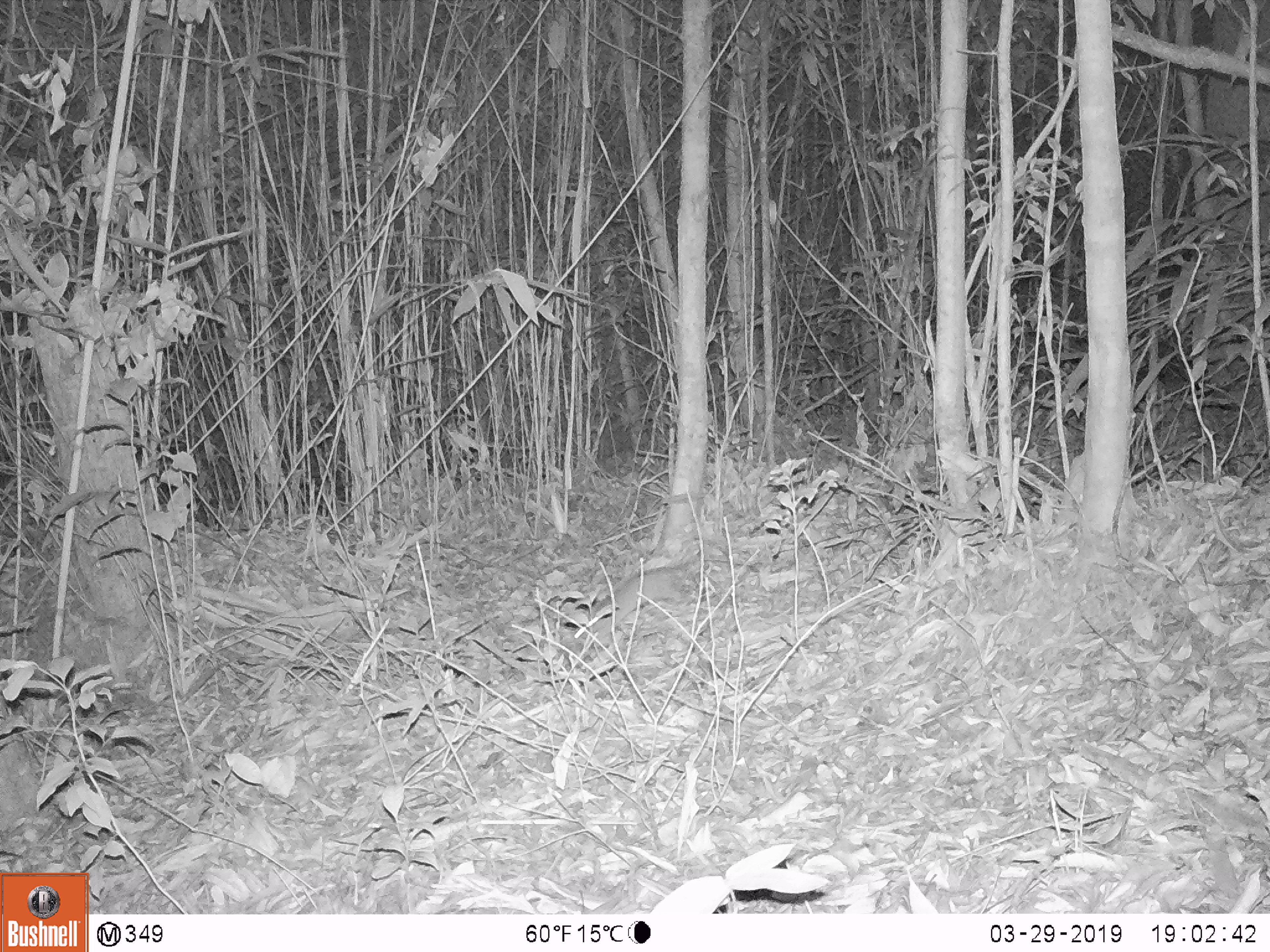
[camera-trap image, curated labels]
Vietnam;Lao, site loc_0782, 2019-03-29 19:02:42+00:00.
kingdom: Animalia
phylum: Chordata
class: Mammalia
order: Rodentia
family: Muridae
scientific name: Muridae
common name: old-world mice and rats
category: unidentified murid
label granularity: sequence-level